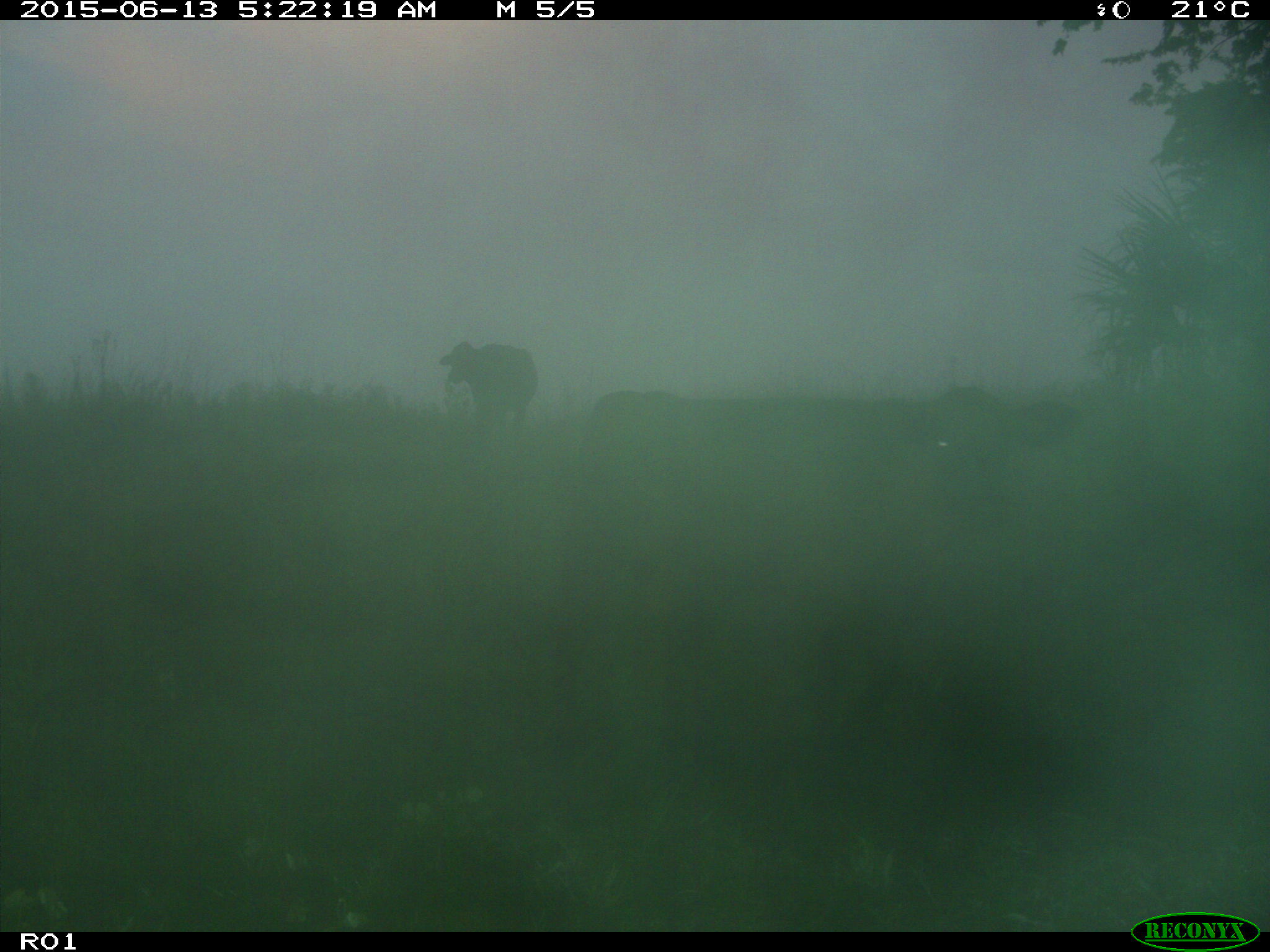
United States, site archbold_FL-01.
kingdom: Animalia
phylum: Chordata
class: Mammalia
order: Artiodactyla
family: Bovidae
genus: Bos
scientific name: Bos taurus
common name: domestic cow